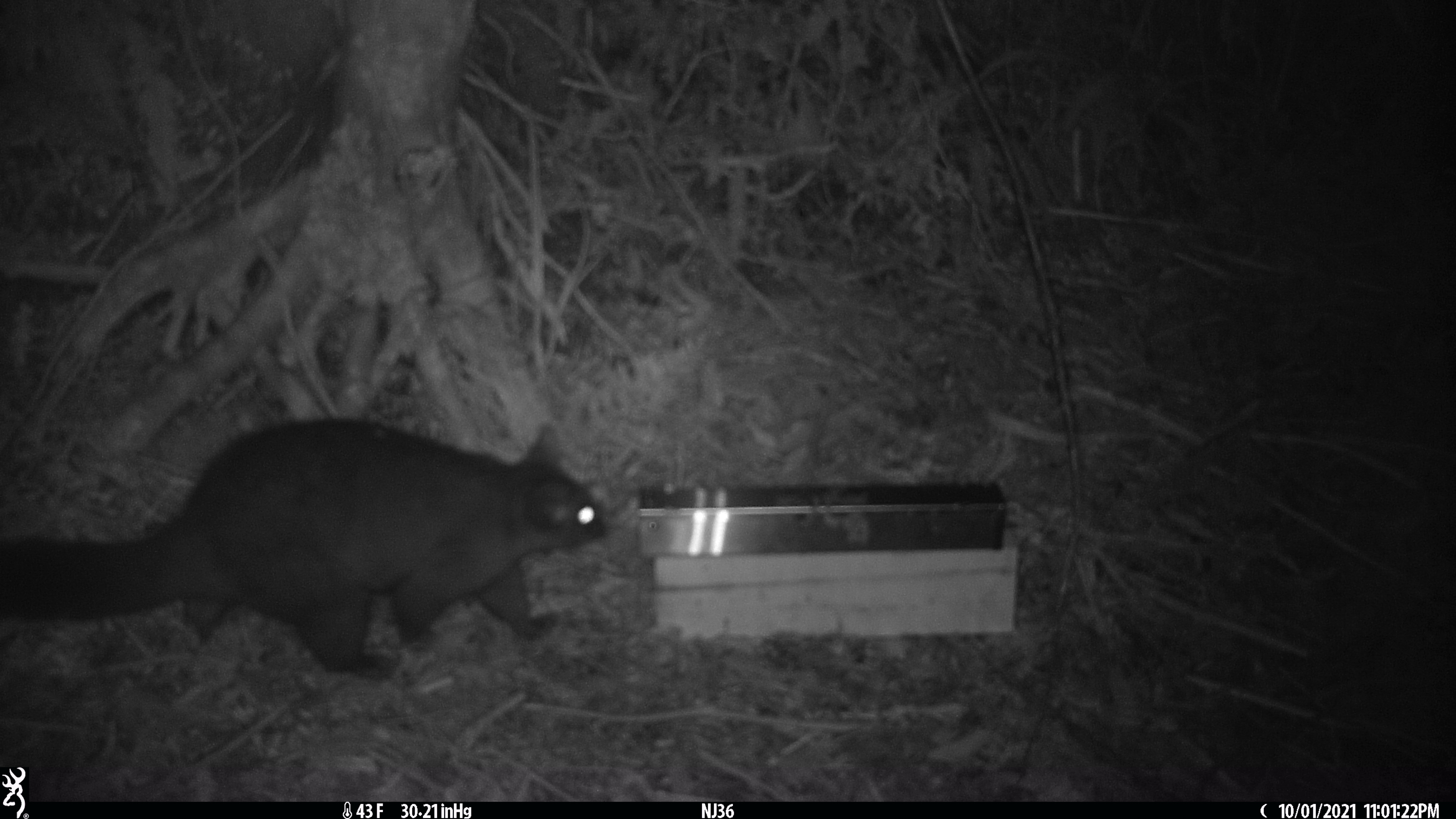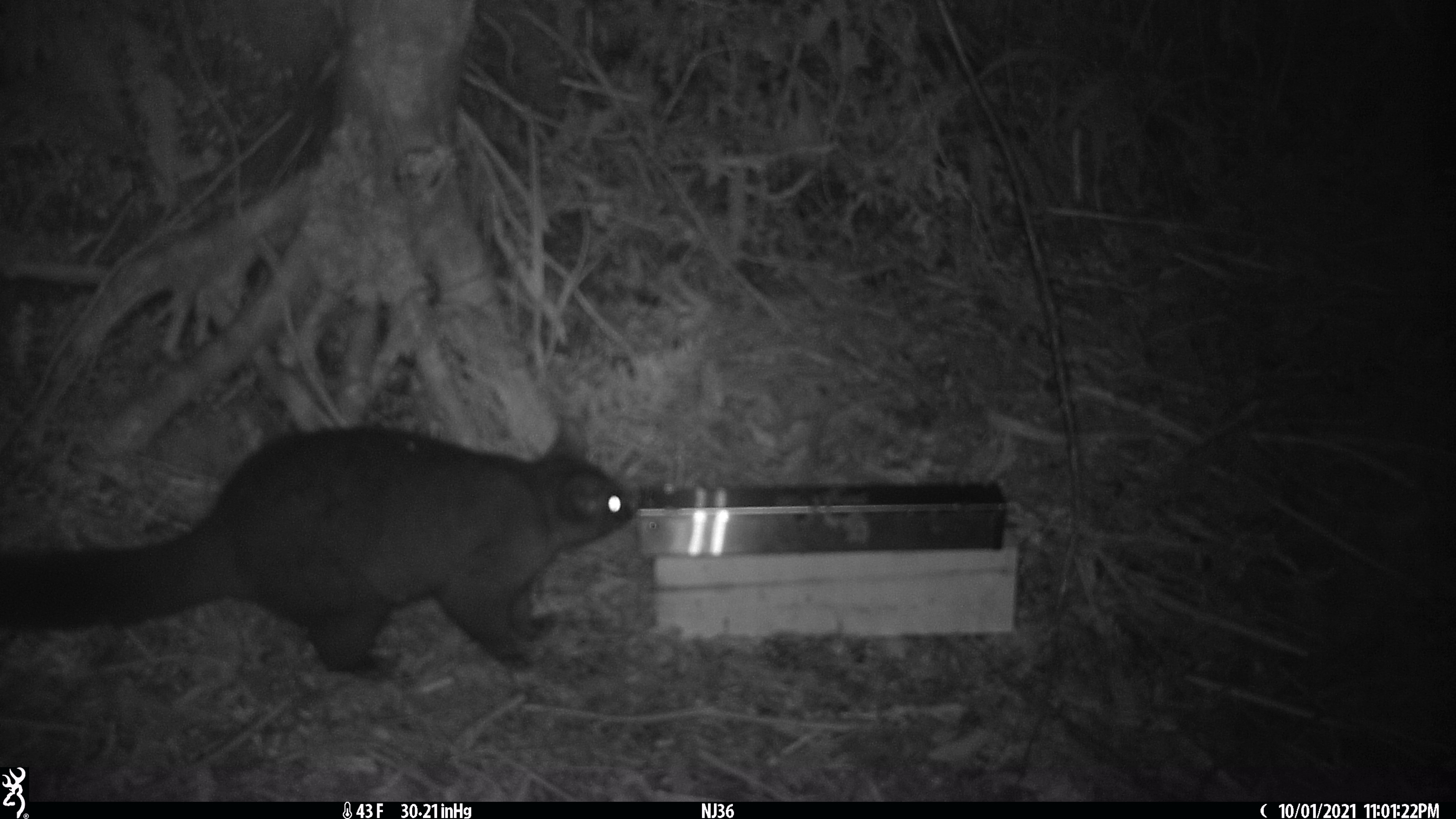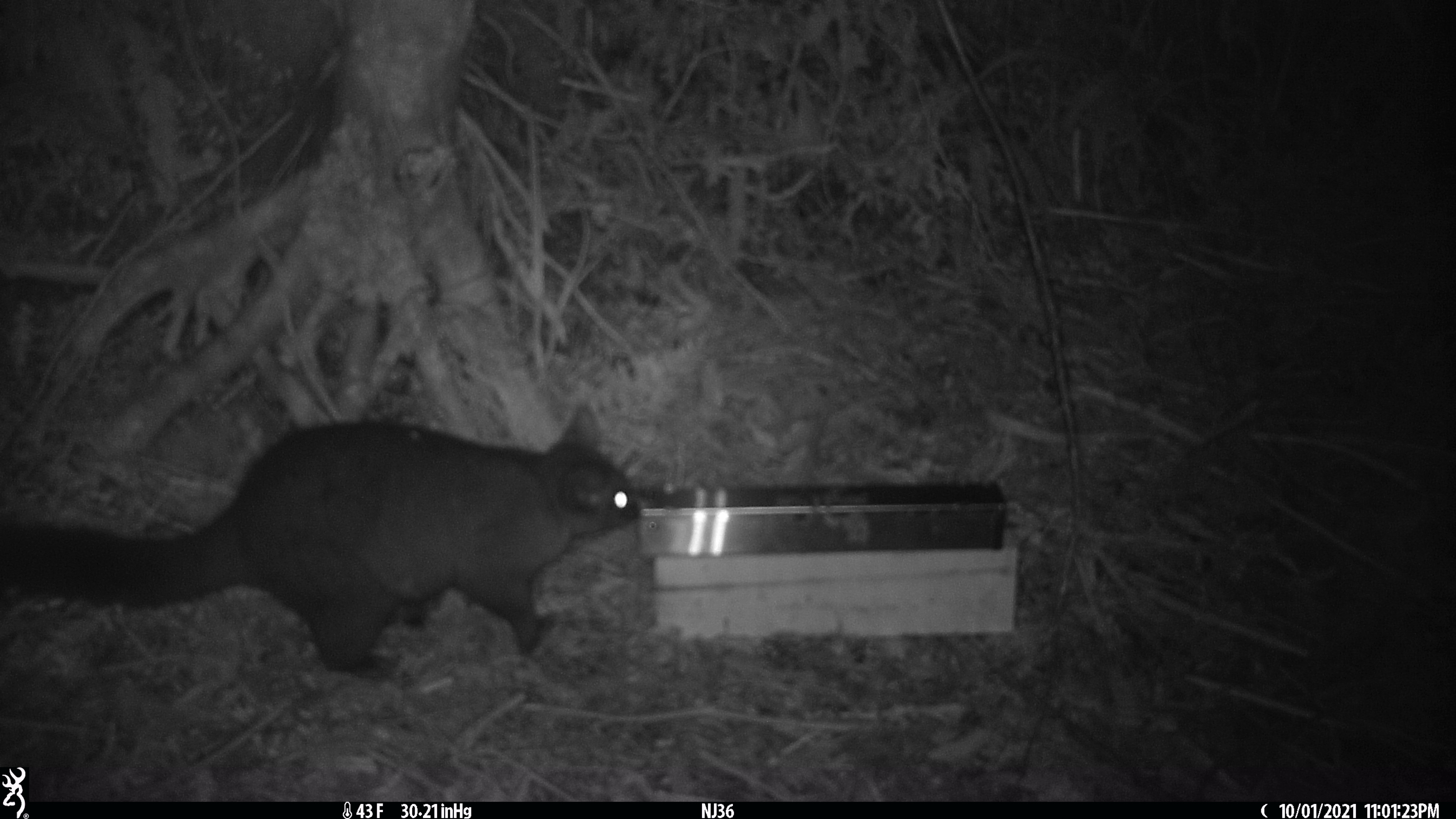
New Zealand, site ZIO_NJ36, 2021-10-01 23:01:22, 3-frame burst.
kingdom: Animalia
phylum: Chordata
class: Mammalia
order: Diprotodontia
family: Phalangeridae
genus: Trichosurus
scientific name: Trichosurus vulpecula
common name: common brushtail possum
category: possum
Possum (common brushtail possum) (Trichosurus vulpecula).